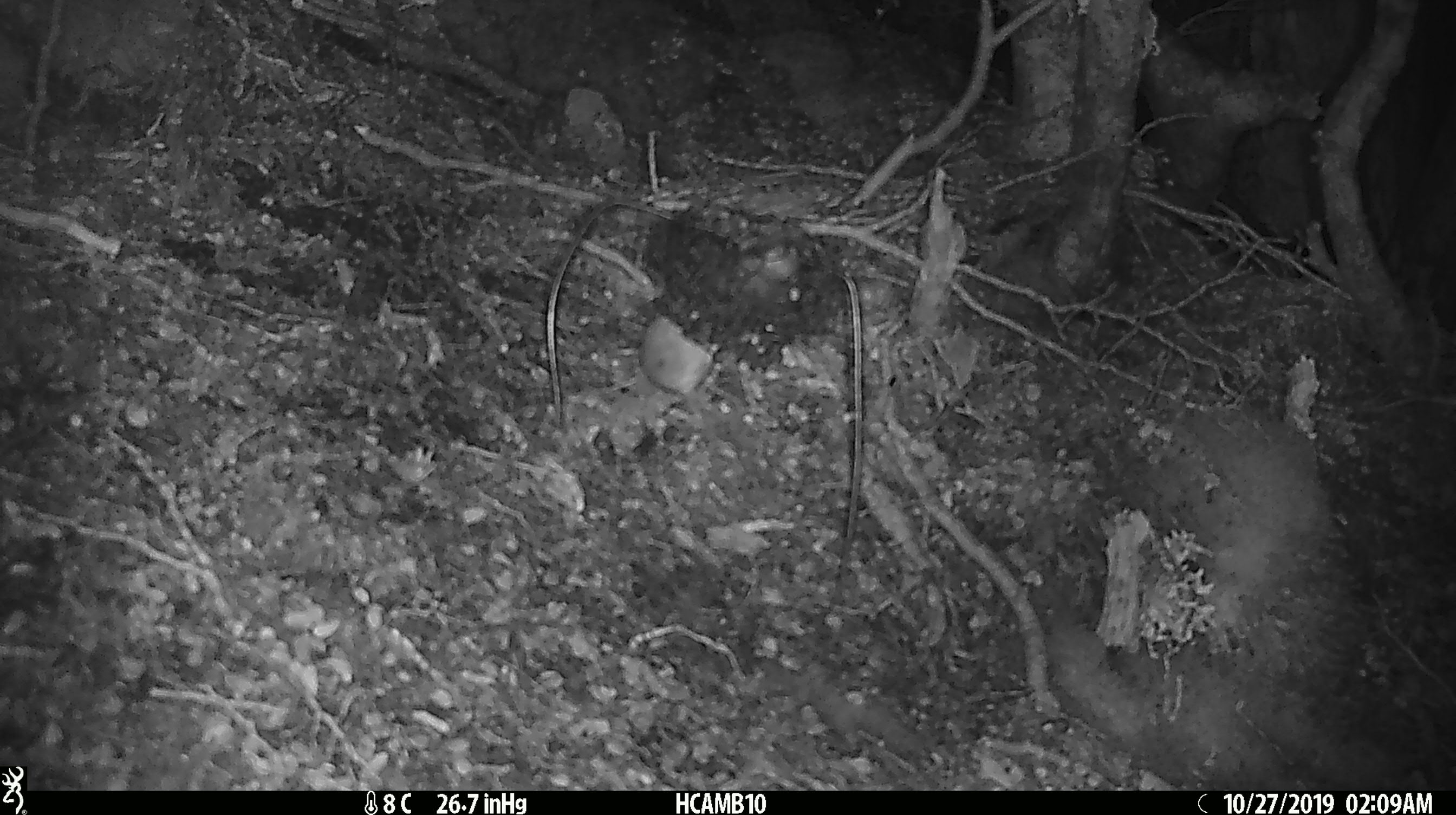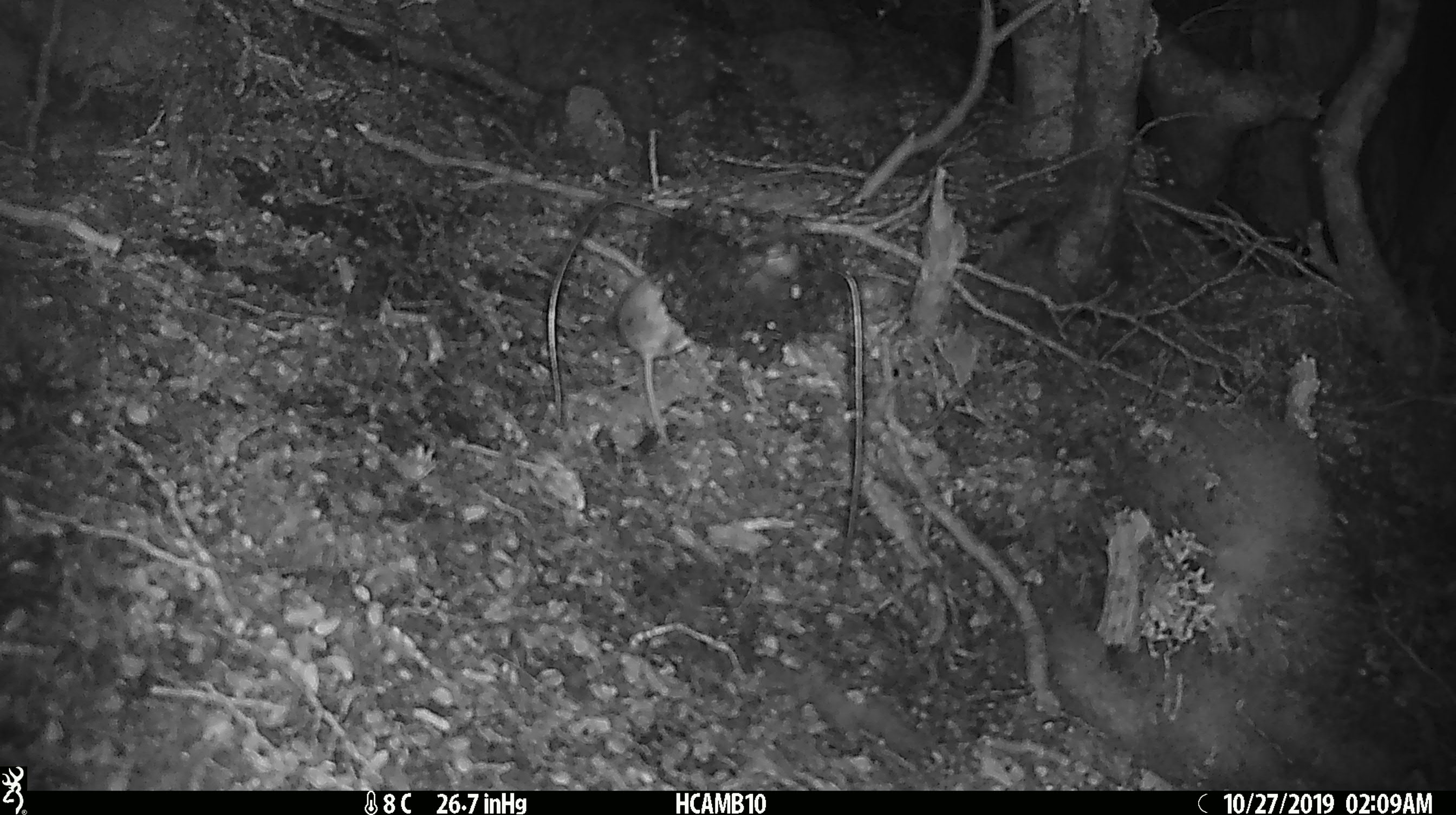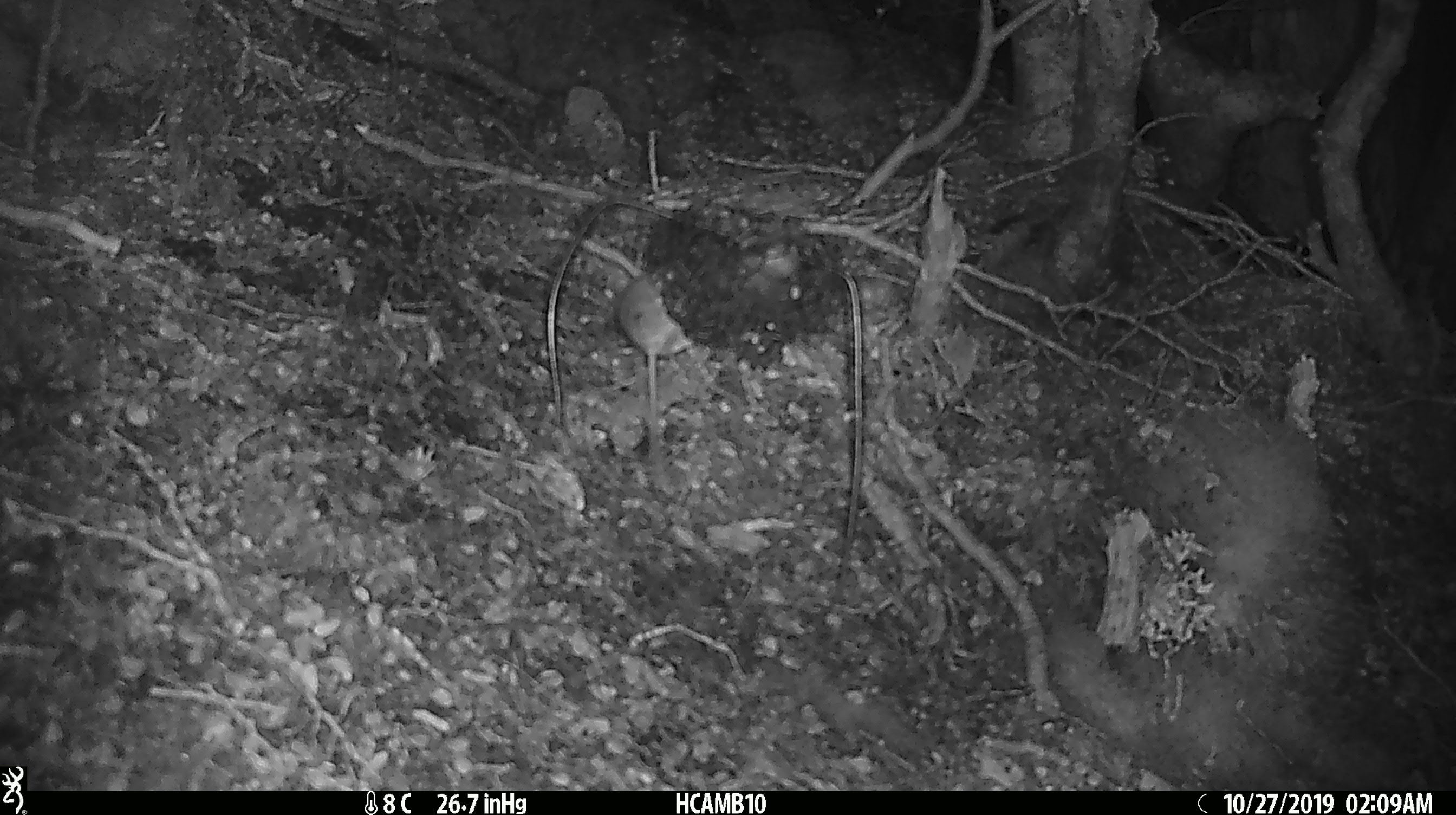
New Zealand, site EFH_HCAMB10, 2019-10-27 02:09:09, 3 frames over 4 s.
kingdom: Animalia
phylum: Chordata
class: Mammalia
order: Rodentia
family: Muridae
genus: Mus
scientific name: Mus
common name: mouse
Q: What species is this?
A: Mouse (Mus).